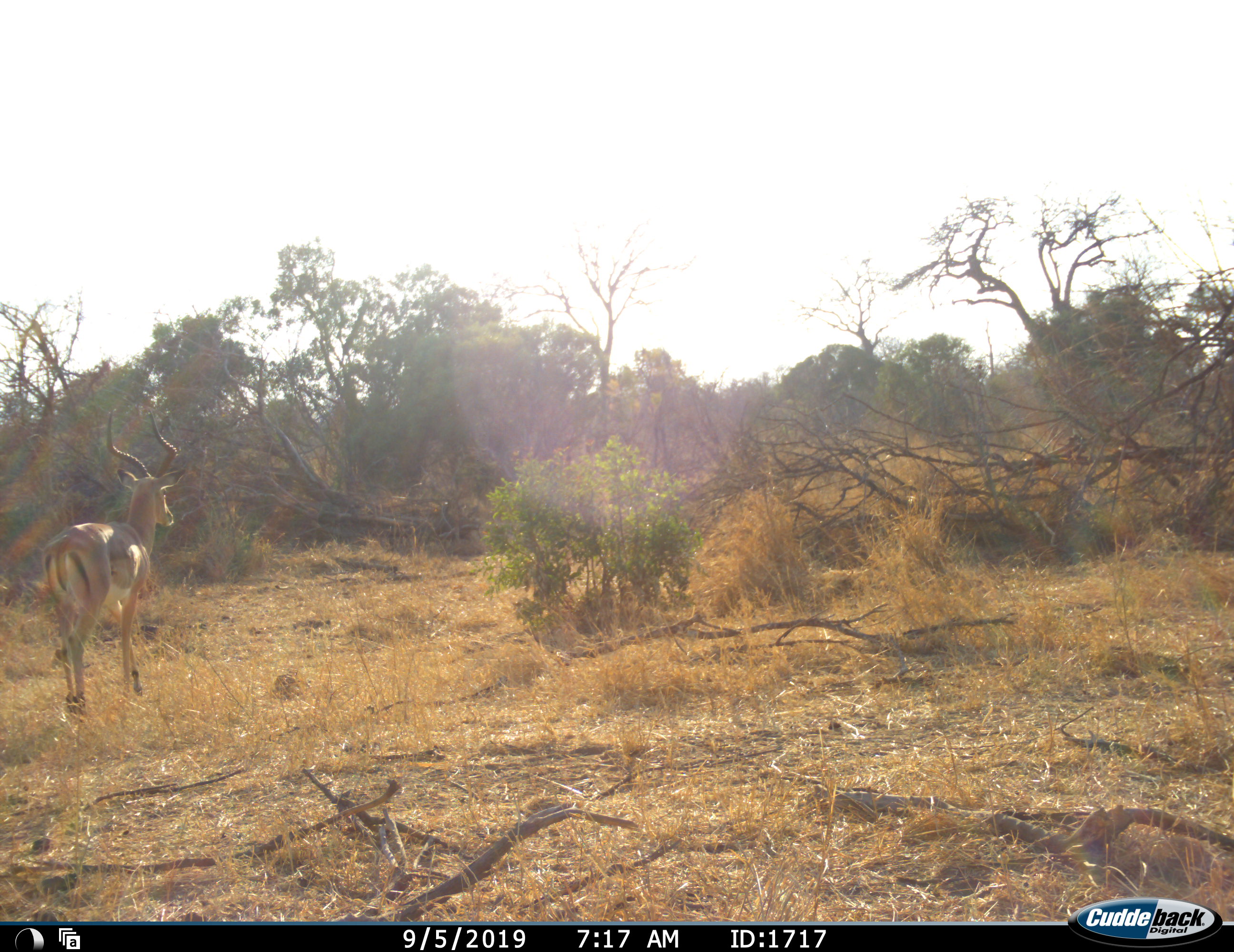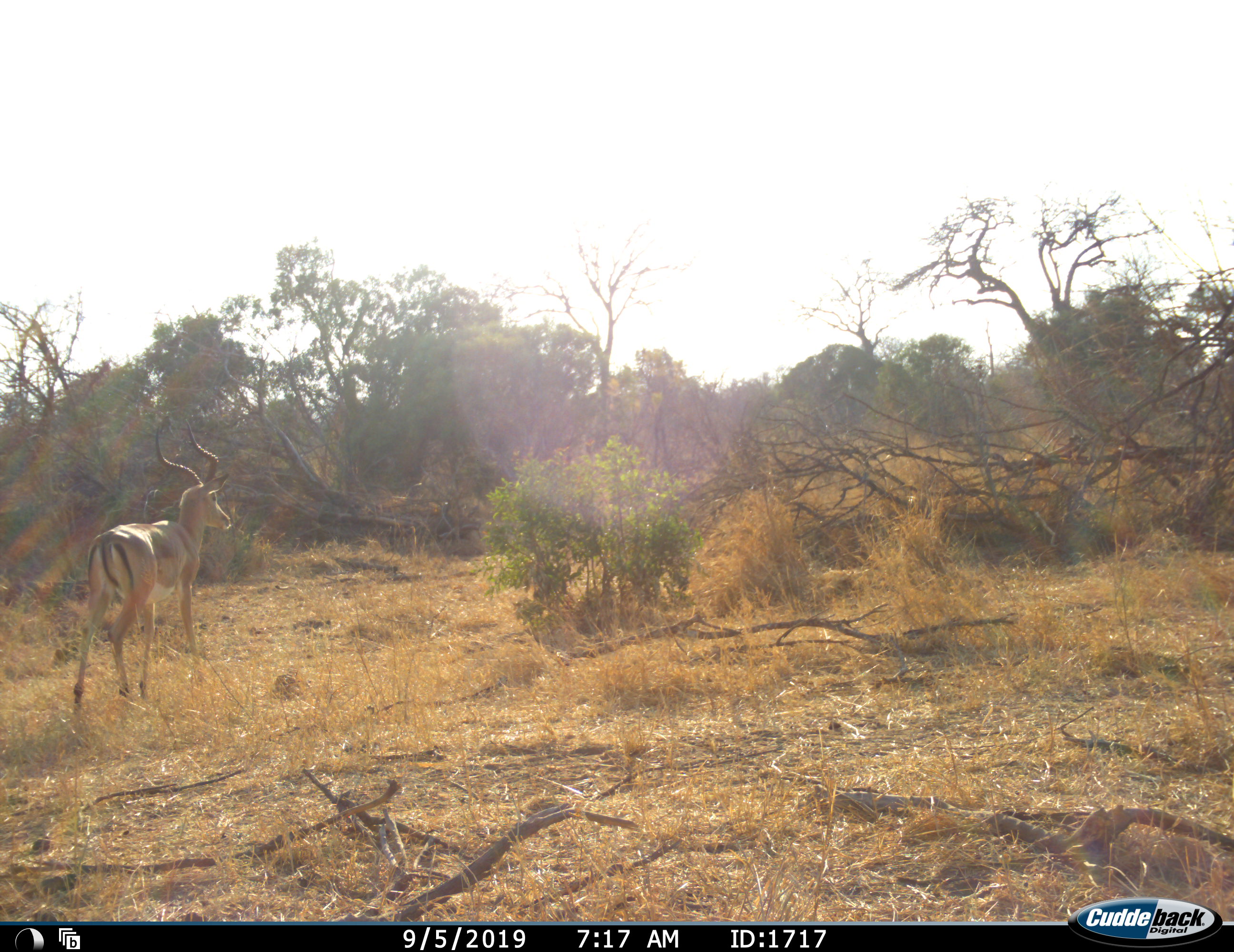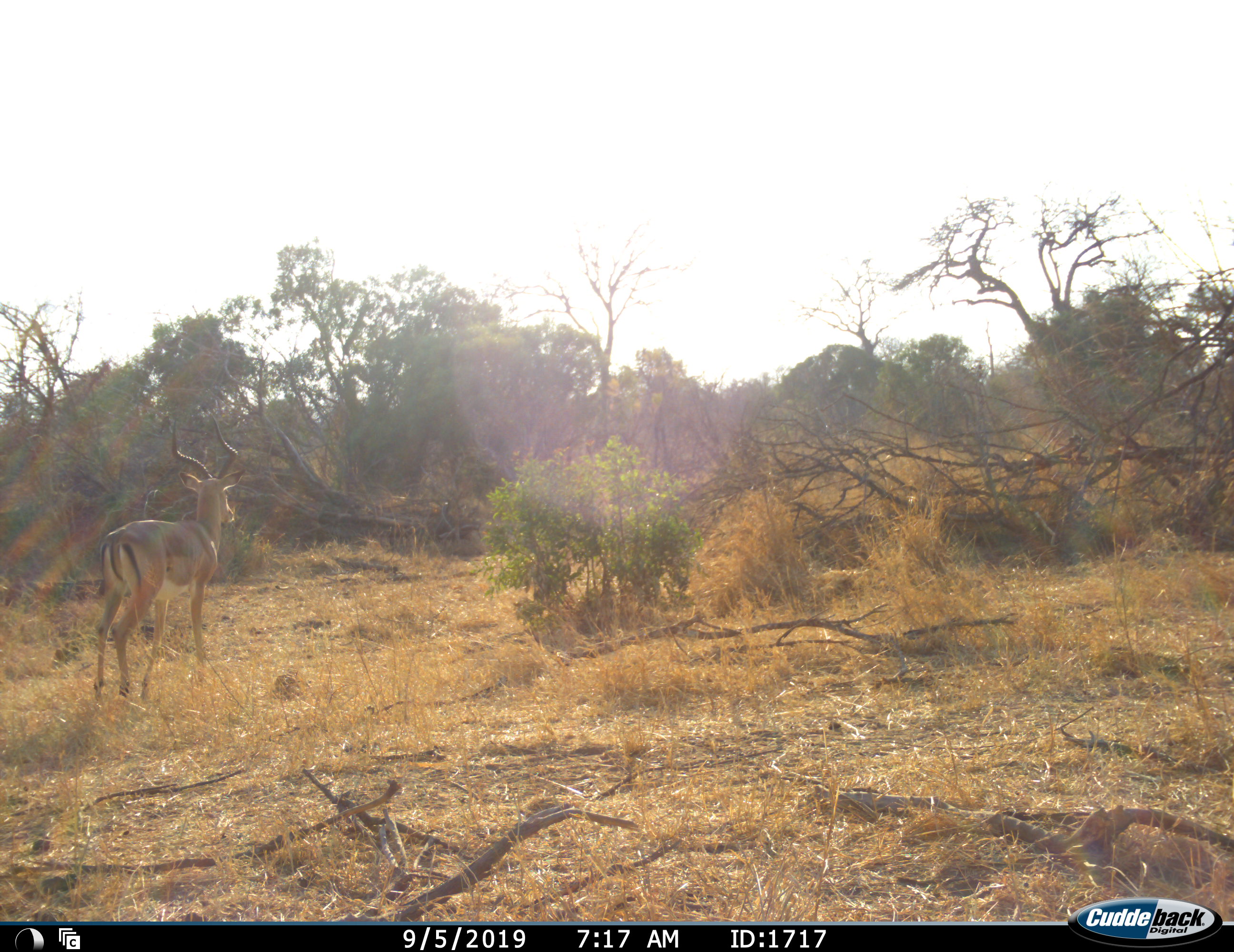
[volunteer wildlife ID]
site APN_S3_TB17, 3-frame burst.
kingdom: Animalia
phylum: Chordata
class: Mammalia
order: Artiodactyla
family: Bovidae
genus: Aepyceros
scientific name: Aepyceros melampus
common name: impala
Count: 1.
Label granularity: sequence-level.